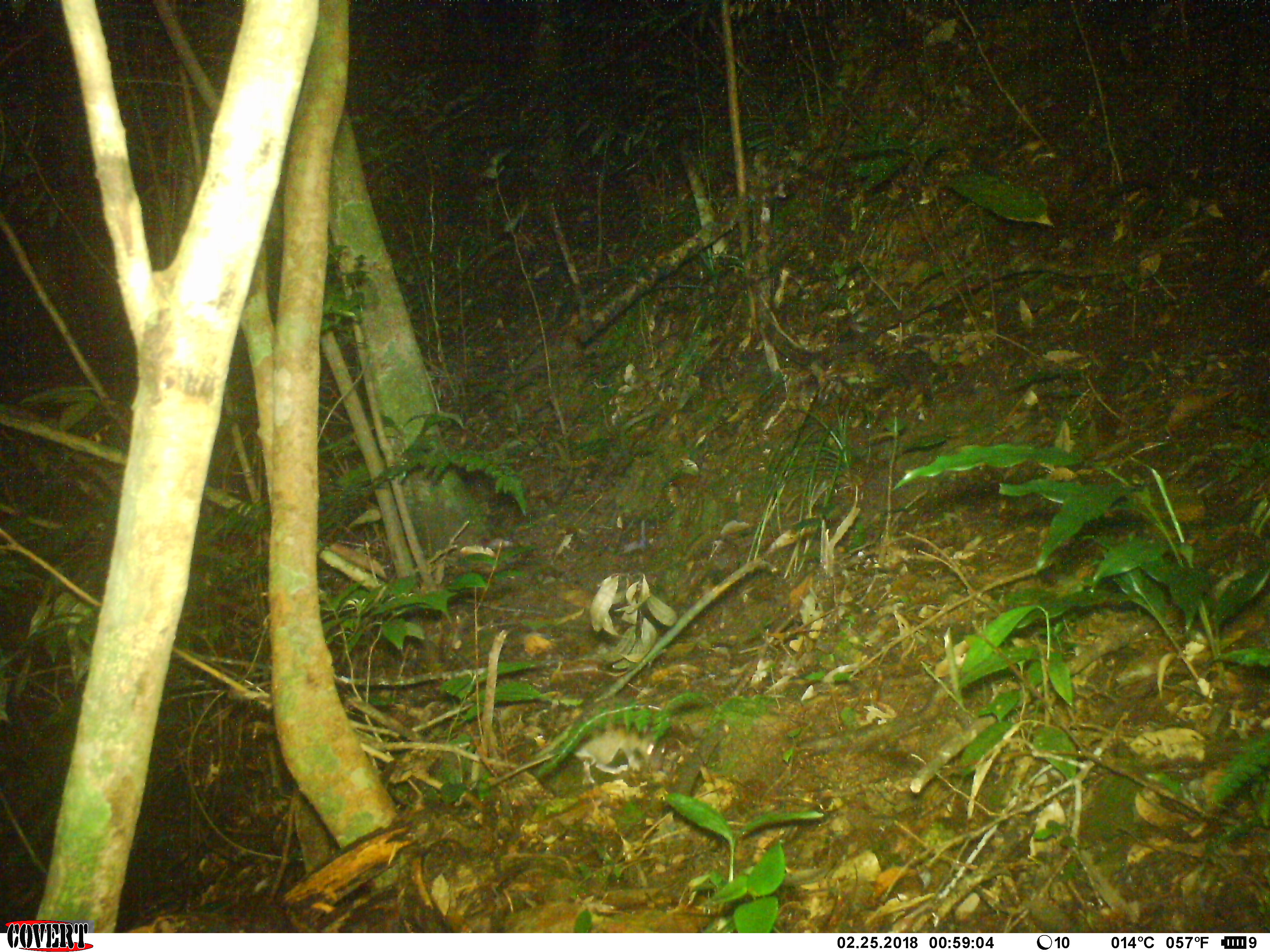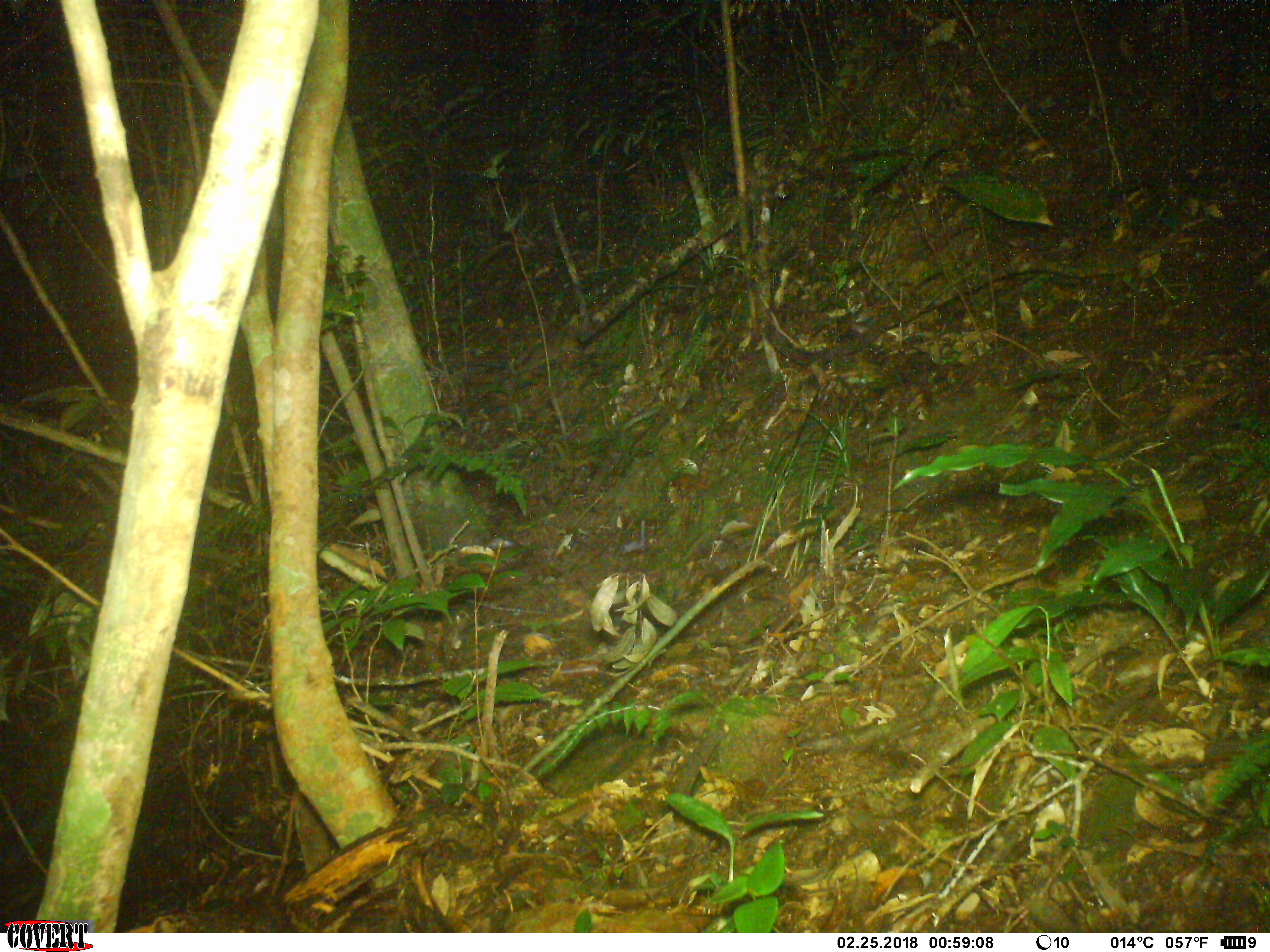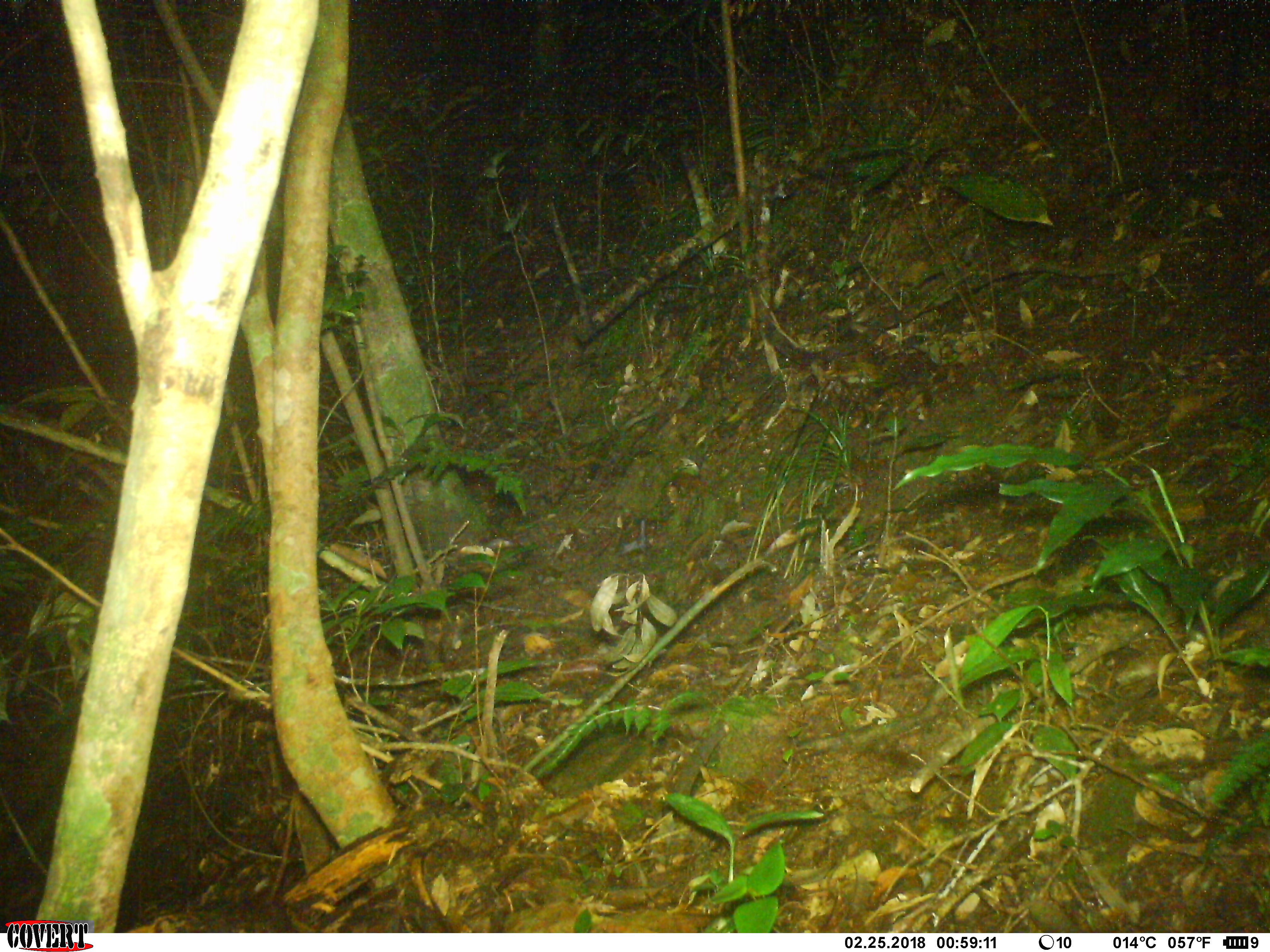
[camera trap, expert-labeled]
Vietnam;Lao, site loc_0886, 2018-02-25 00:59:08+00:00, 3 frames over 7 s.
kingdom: Animalia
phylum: Chordata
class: Mammalia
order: Rodentia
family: Muridae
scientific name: Muridae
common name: old-world mice and rats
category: unidentified murid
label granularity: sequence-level